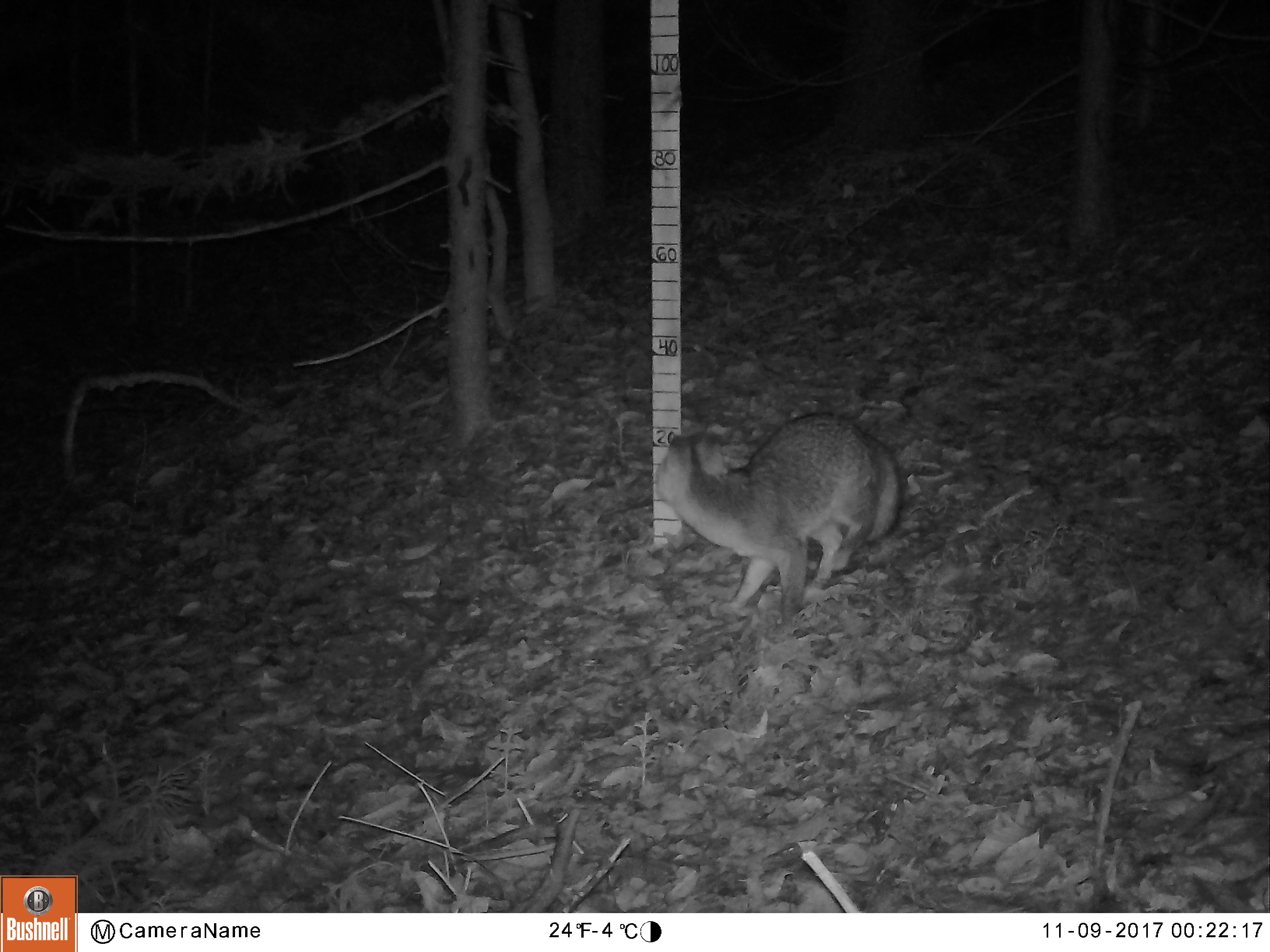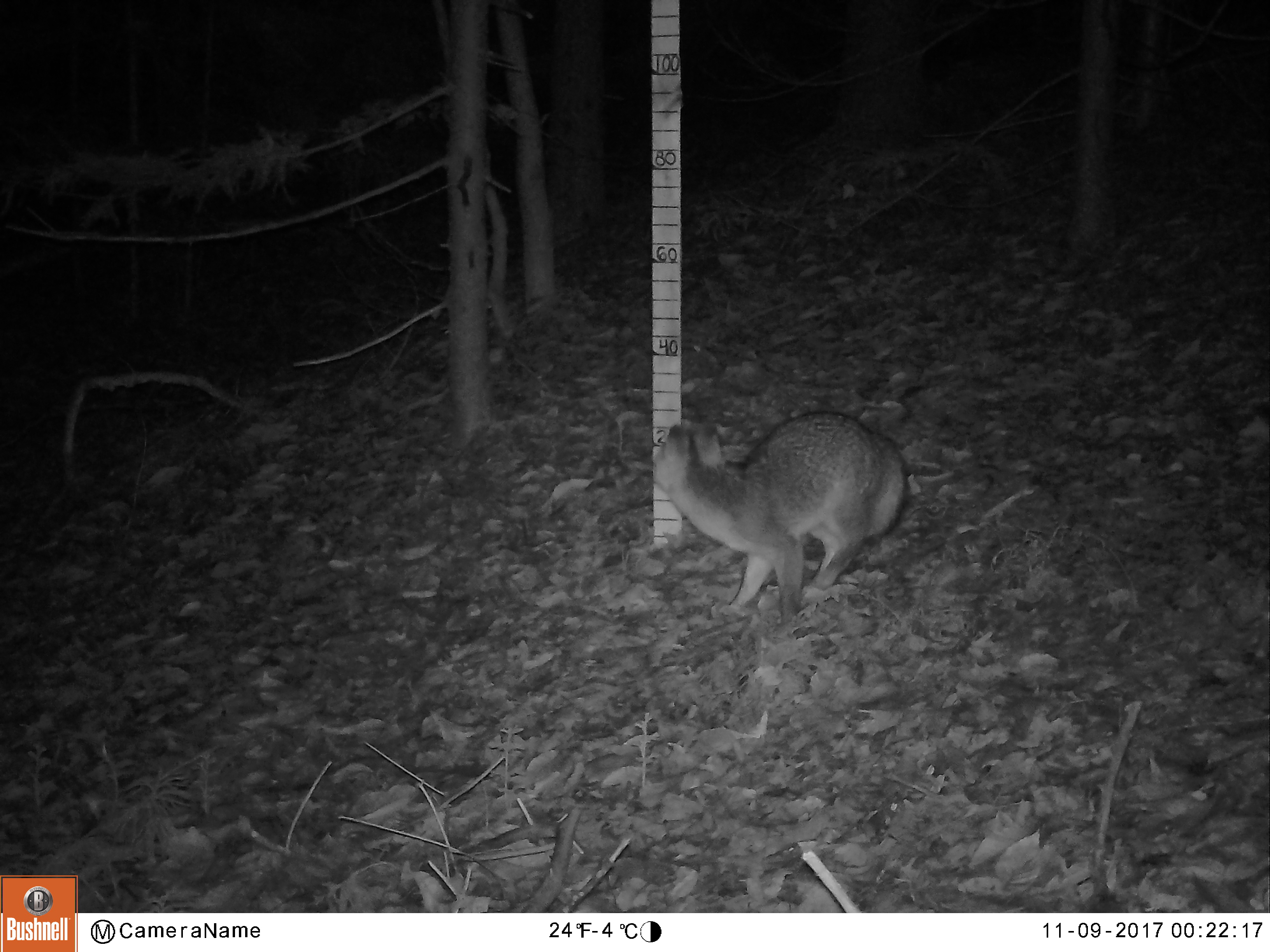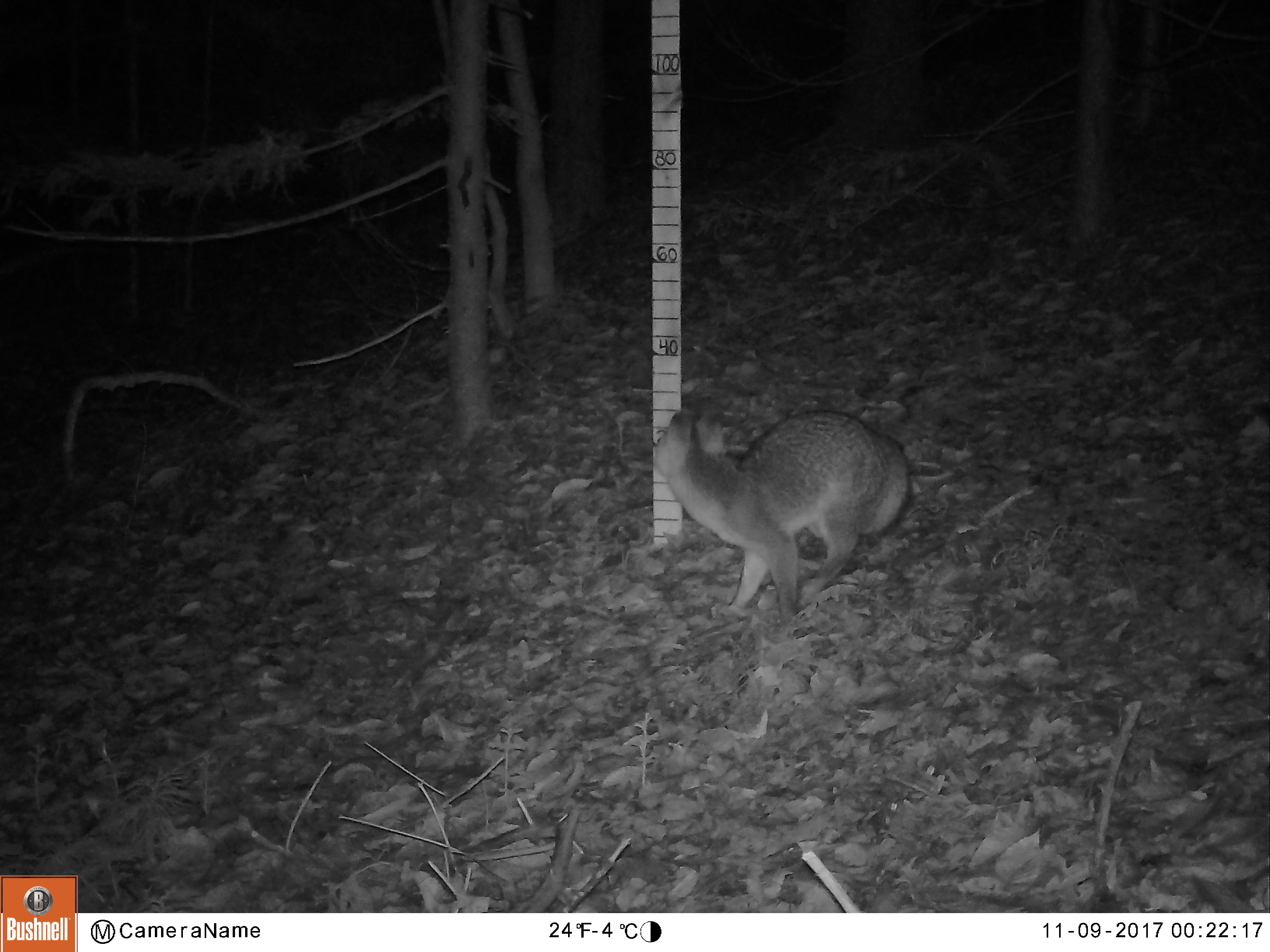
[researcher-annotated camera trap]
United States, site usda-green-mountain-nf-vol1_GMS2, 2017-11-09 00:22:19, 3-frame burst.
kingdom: Animalia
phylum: Chordata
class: Mammalia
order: Carnivora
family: Canidae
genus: Urocyon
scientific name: Urocyon cinereoargenteus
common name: gray fox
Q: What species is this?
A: Gray fox (Urocyon cinereoargenteus).